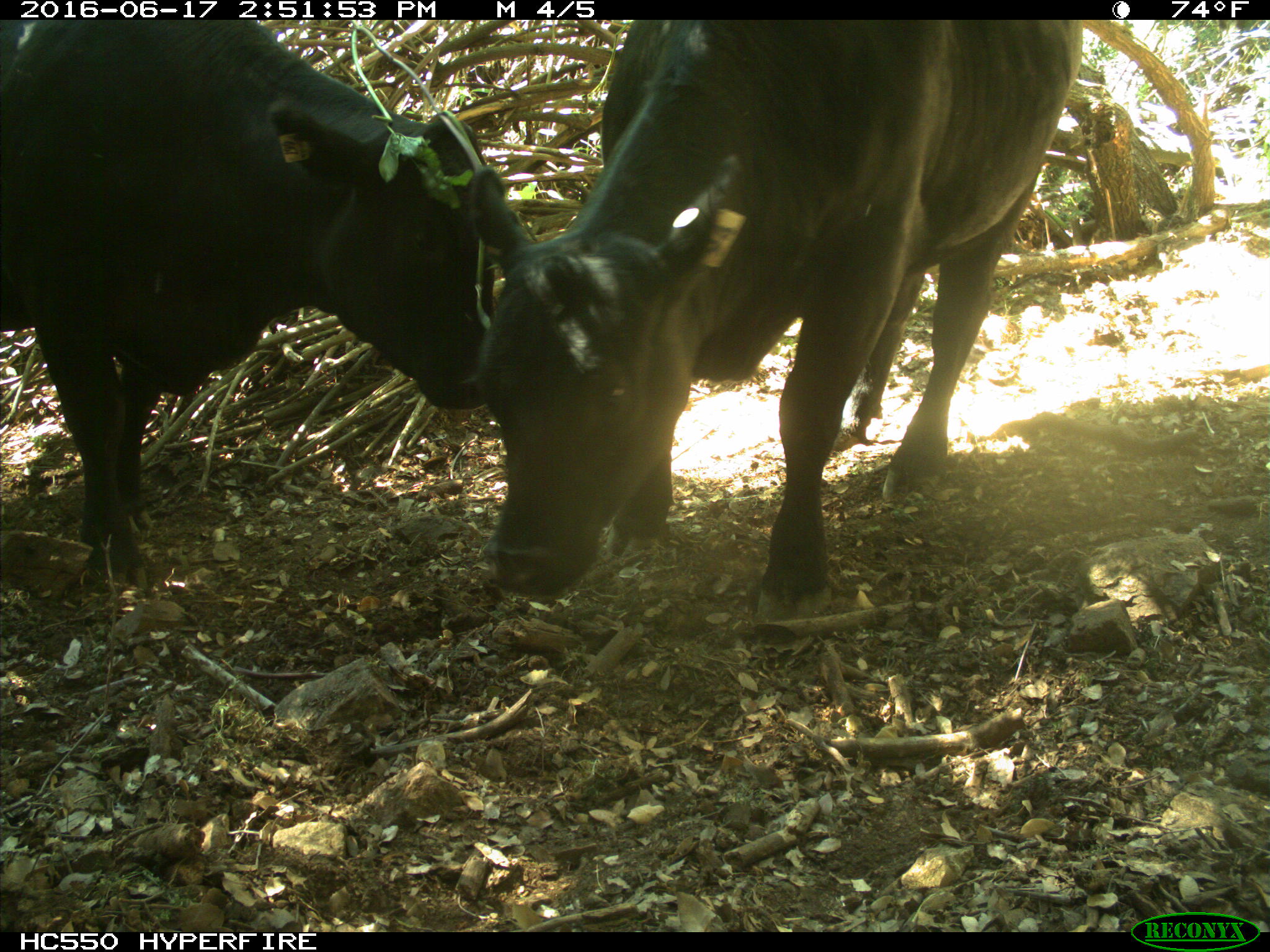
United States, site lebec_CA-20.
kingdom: Animalia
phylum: Chordata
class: Mammalia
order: Artiodactyla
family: Bovidae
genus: Bos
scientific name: Bos taurus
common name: domestic cow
Bos taurus (domestic cow).